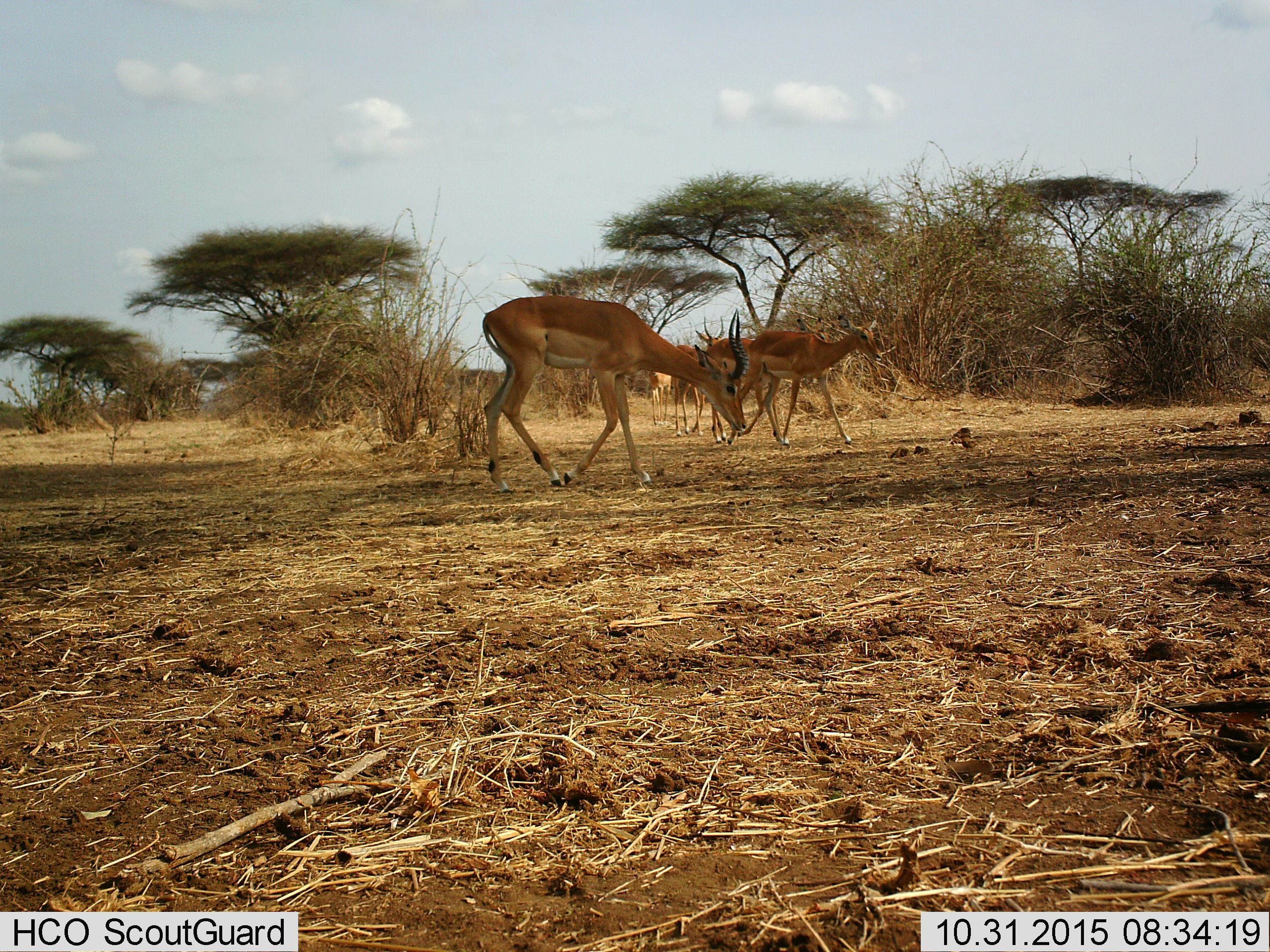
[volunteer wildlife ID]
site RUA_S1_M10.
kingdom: Animalia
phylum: Chordata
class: Mammalia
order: Artiodactyla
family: Bovidae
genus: Aepyceros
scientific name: Aepyceros melampus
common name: impala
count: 5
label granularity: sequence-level